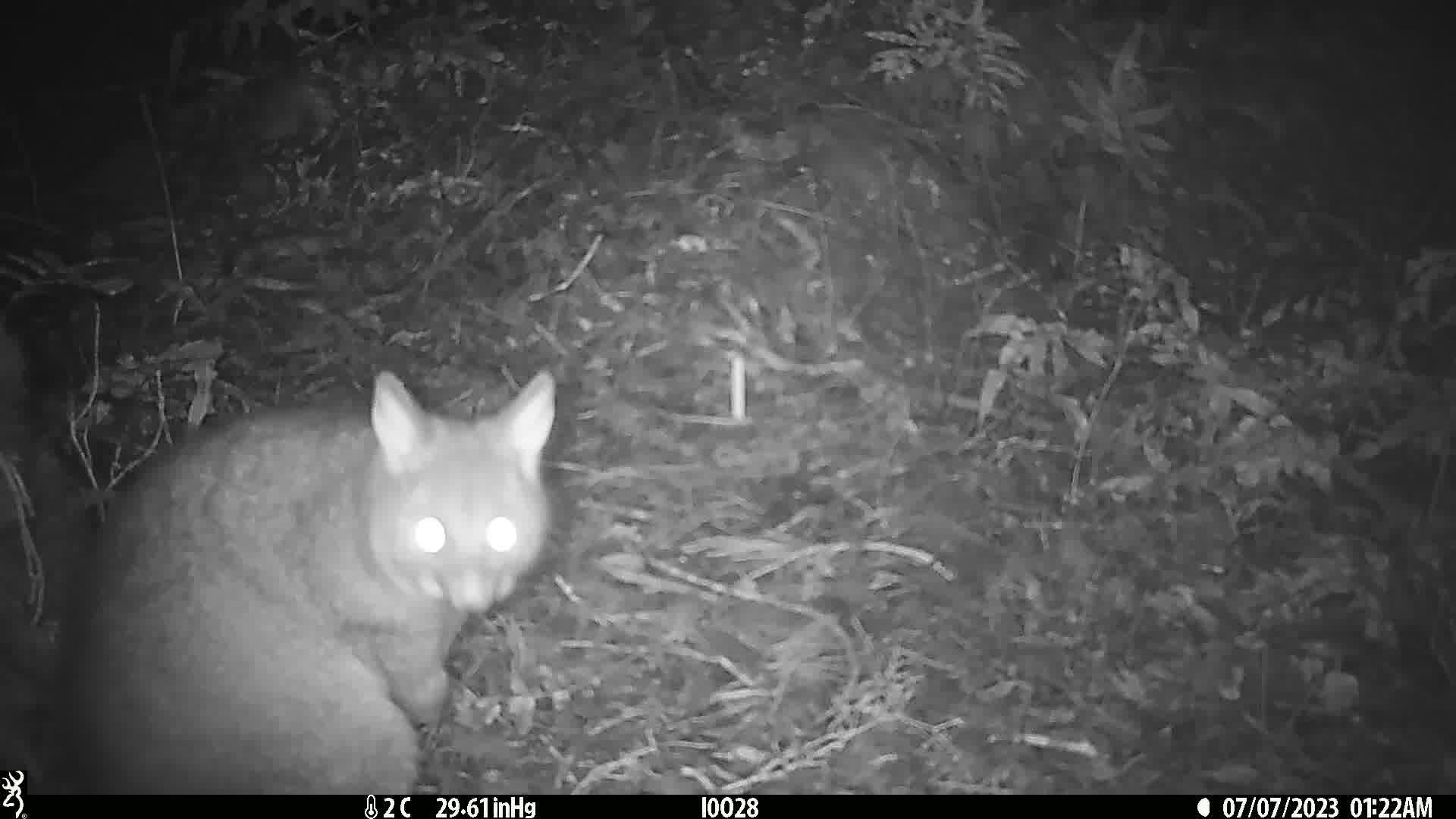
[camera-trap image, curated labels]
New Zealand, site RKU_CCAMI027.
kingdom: Animalia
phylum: Chordata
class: Mammalia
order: Diprotodontia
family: Phalangeridae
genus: Trichosurus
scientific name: Trichosurus vulpecula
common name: common brushtail possum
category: possum